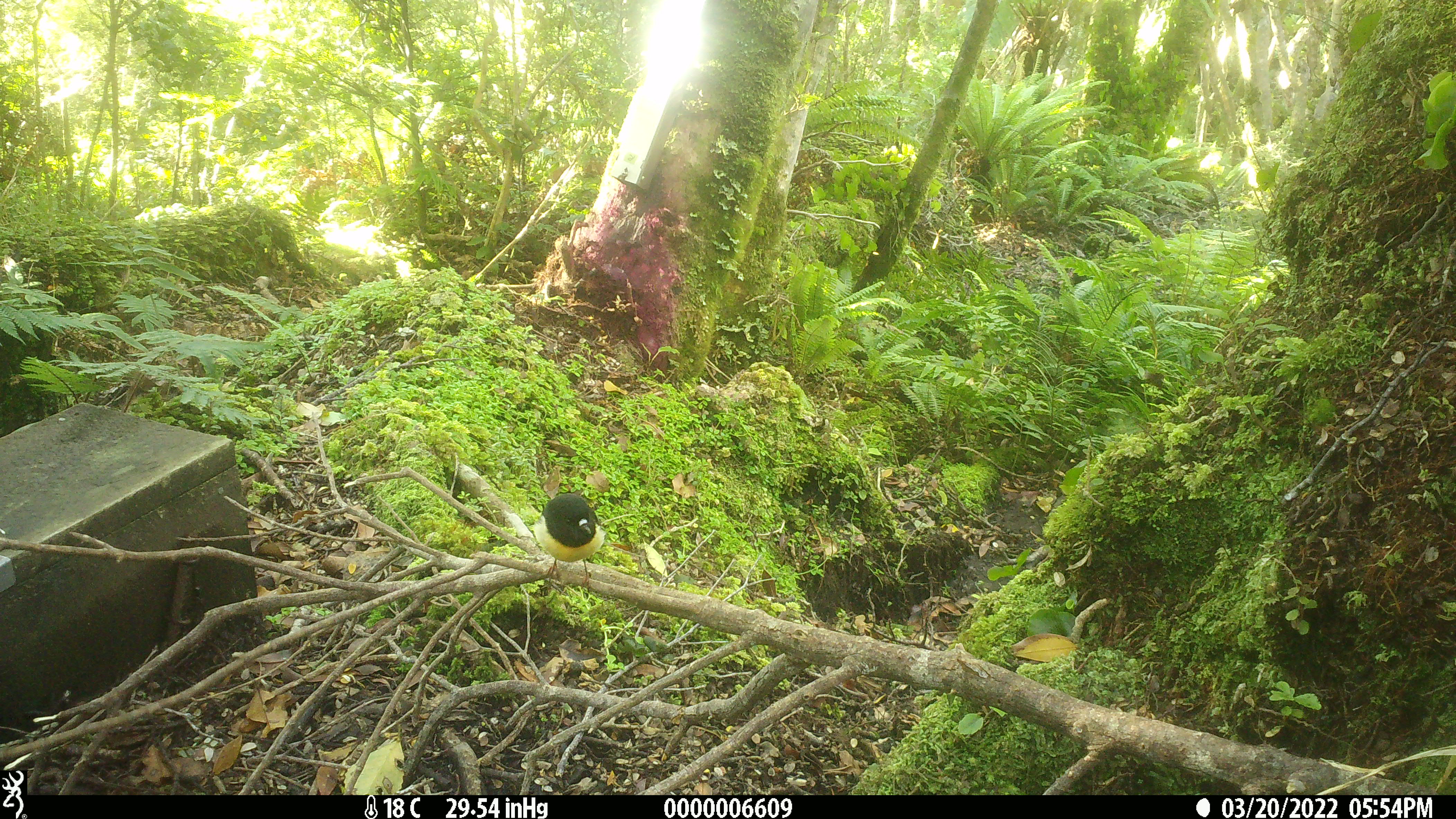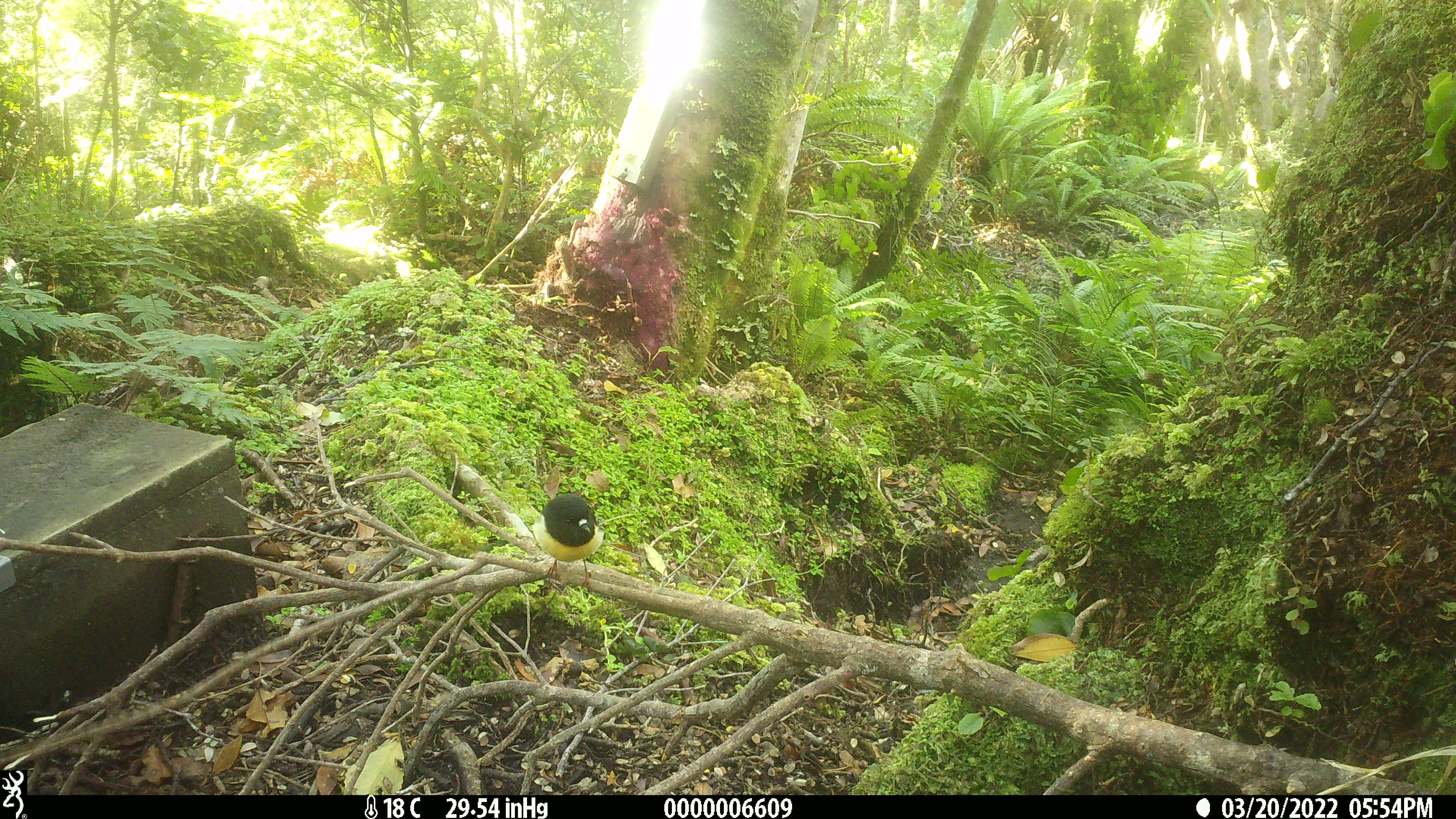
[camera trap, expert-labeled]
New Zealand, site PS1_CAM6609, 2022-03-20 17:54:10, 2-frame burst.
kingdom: Animalia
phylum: Chordata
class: Aves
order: Passeriformes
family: Petroicidae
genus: Petroica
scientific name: Petroica macrocephala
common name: tomtit